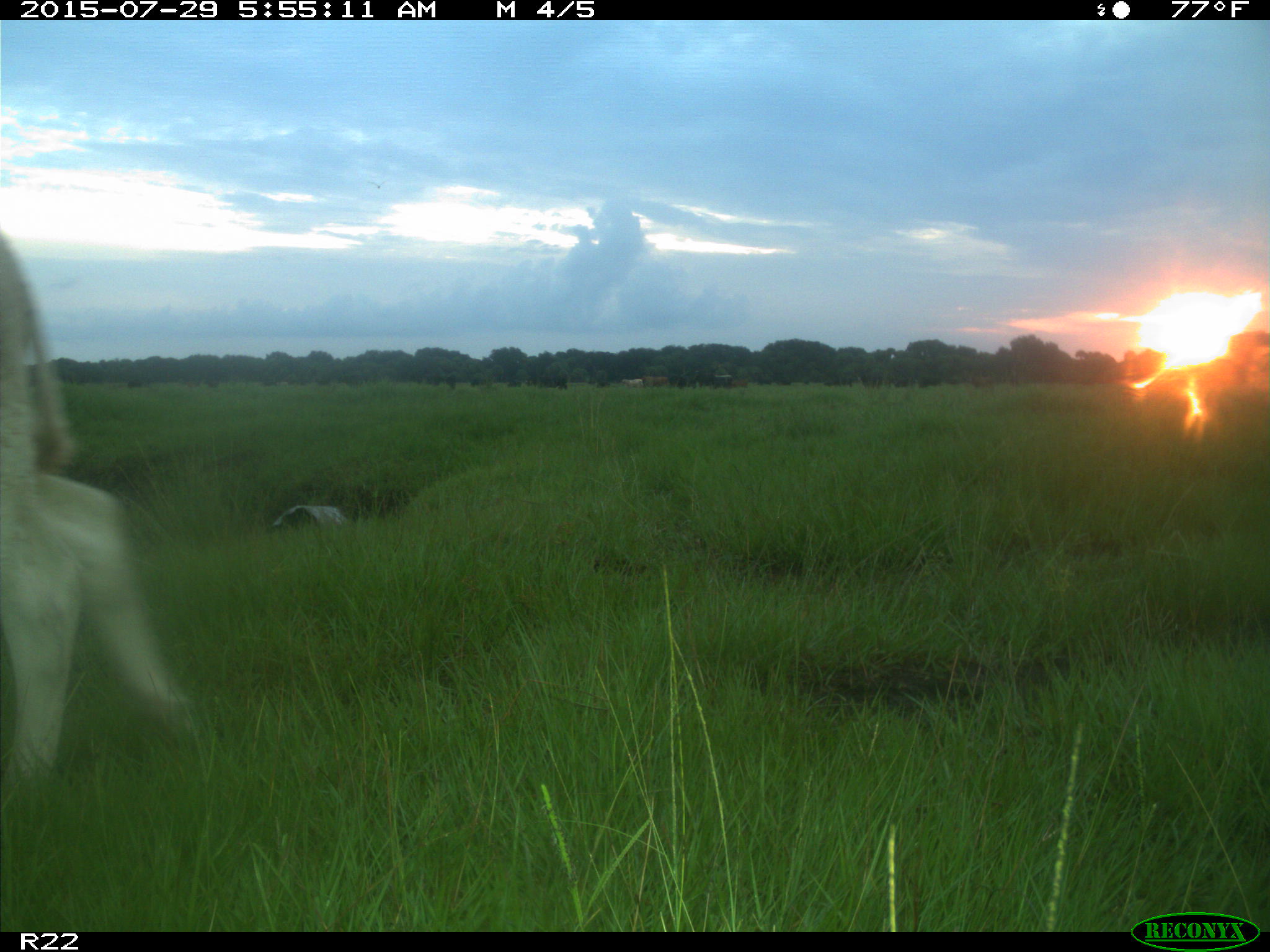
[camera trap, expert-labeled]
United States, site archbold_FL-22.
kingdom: Animalia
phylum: Chordata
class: Mammalia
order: Artiodactyla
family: Bovidae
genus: Bos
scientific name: Bos taurus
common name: domestic cow